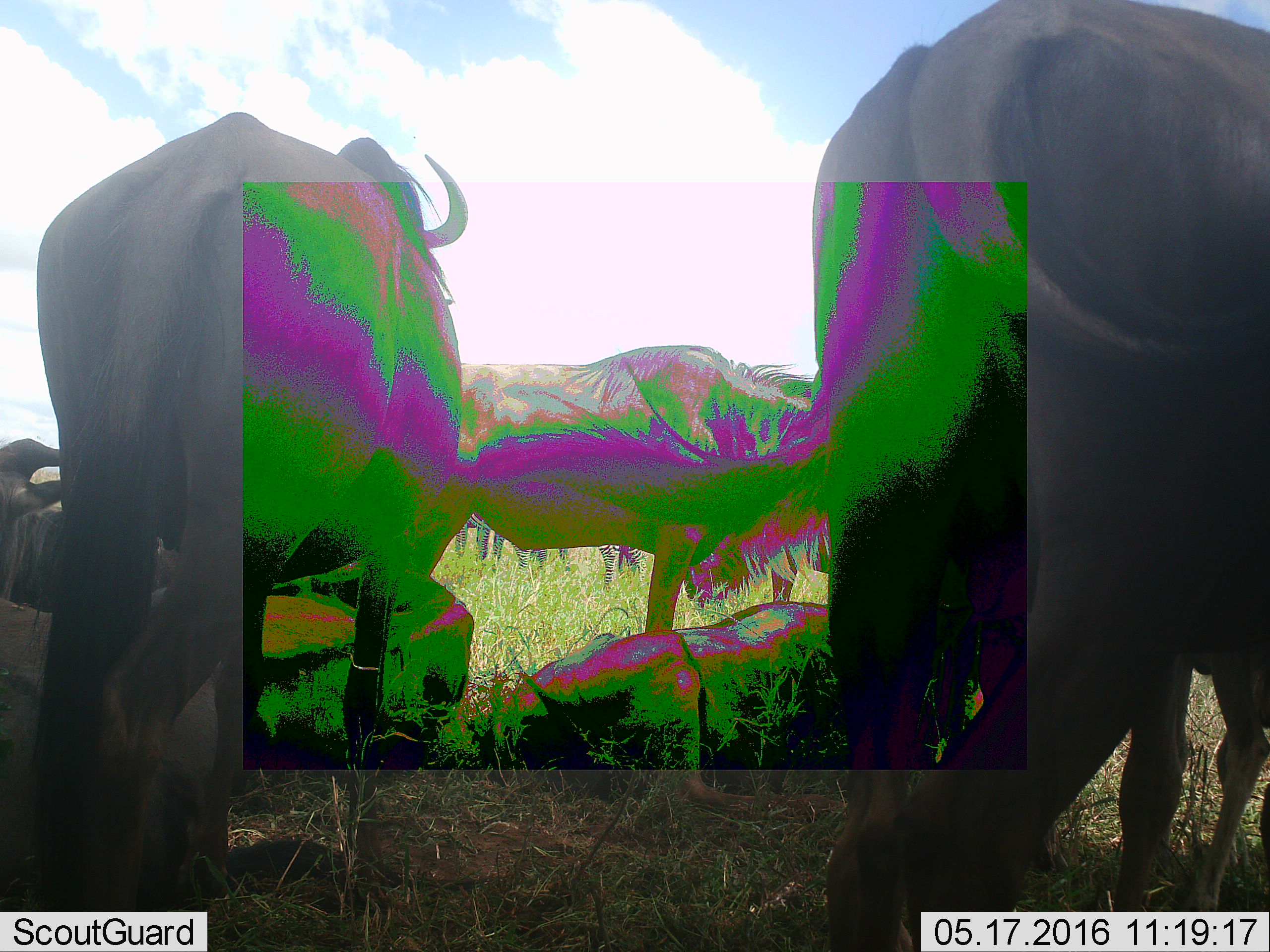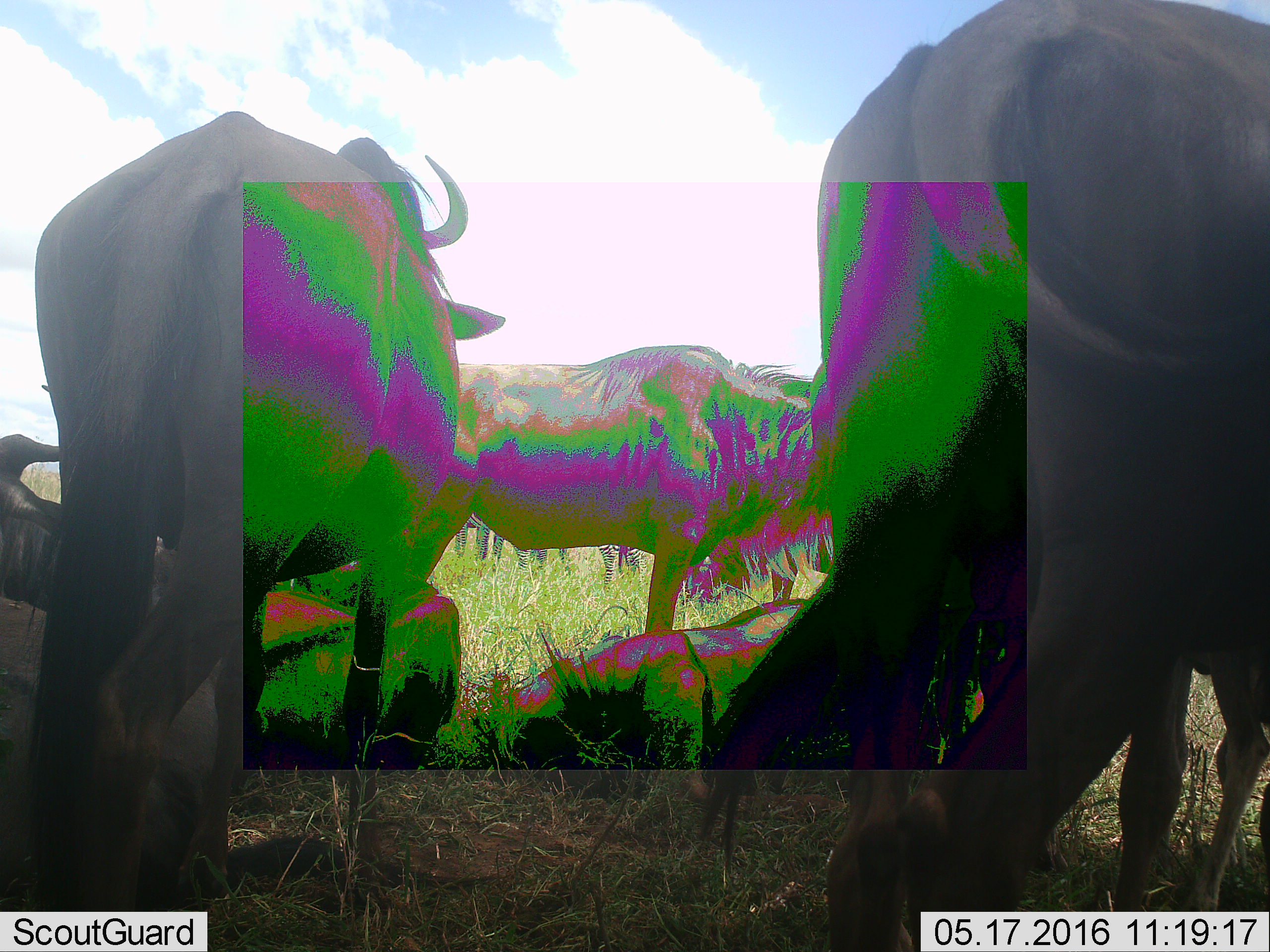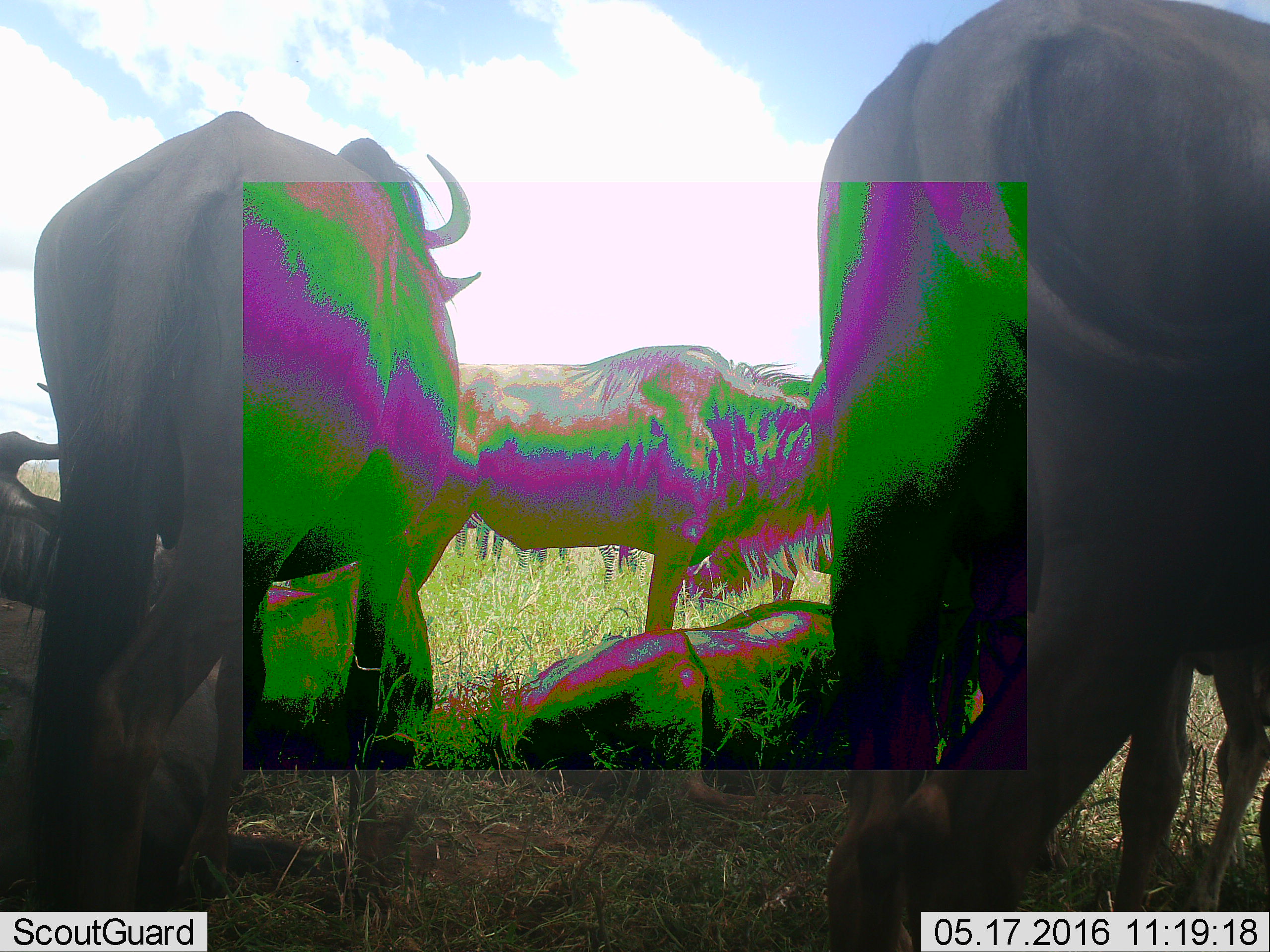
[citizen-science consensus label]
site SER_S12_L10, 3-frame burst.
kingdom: Animalia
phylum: Chordata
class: Mammalia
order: Artiodactyla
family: Bovidae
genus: Connochaetes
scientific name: Connochaetes taurinus taurinus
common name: blue wildebeest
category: wildebeestblue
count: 6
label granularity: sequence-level